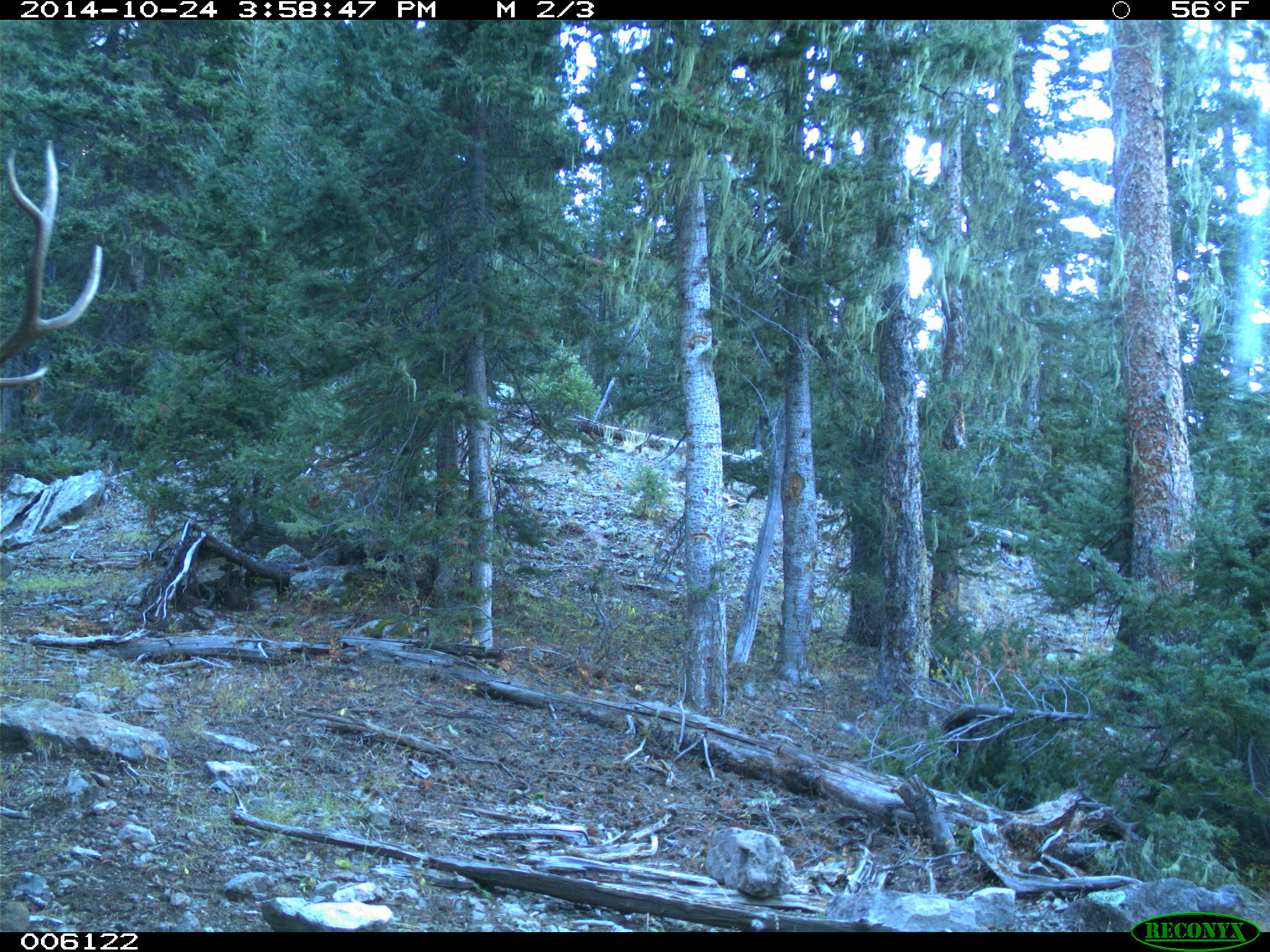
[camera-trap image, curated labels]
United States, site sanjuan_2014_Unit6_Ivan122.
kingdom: Animalia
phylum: Chordata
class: Mammalia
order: Artiodactyla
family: Cervidae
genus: Cervus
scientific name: Cervus elaphus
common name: red deer